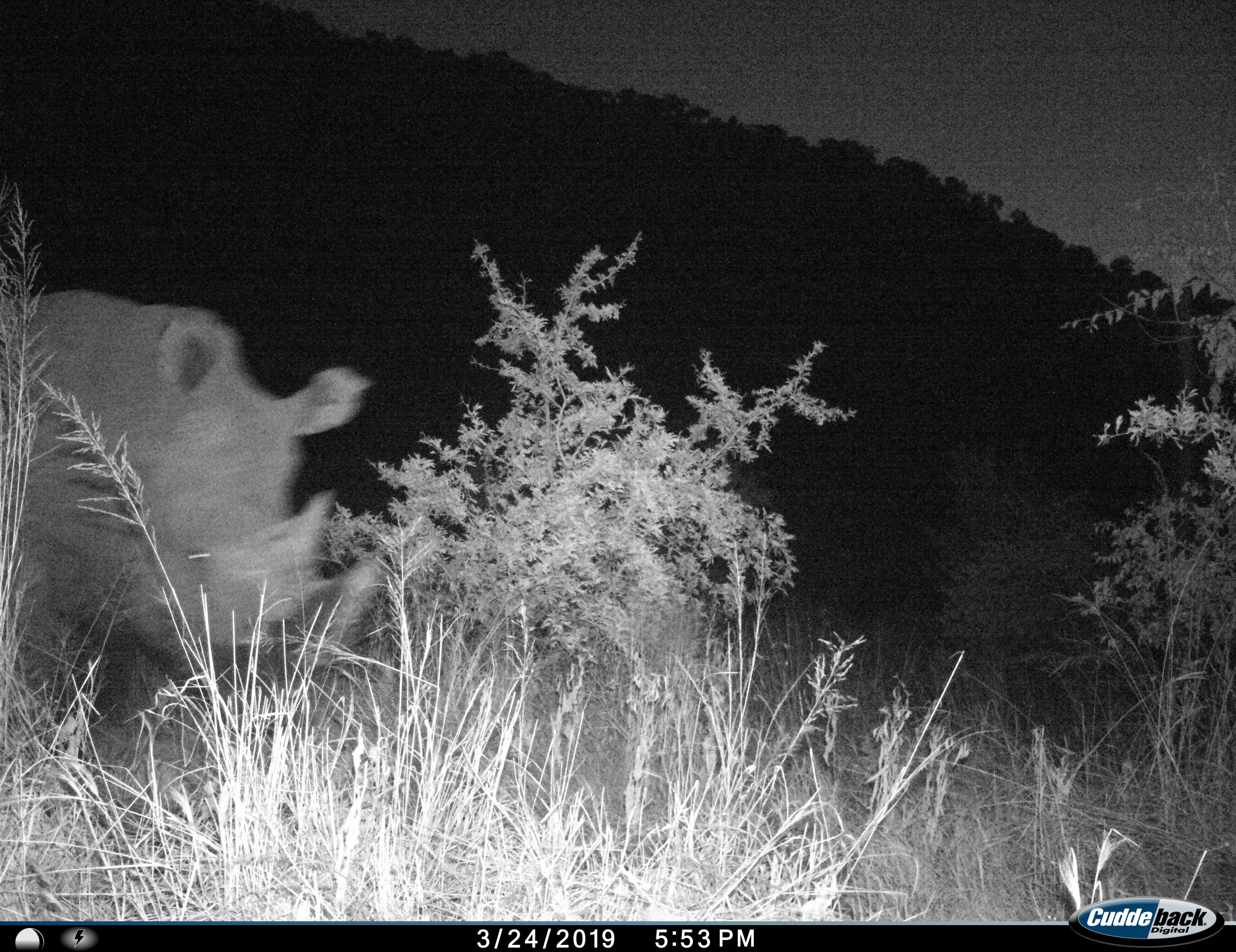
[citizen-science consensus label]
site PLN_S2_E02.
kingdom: Animalia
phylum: Chordata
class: Mammalia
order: Perissodactyla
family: Rhinocerotidae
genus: Ceratotherium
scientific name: Ceratotherium simum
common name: white rhinoceros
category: rhinoceroswhite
Rhinoceroswhite (white rhinoceros) (Ceratotherium simum), count 1. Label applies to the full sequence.